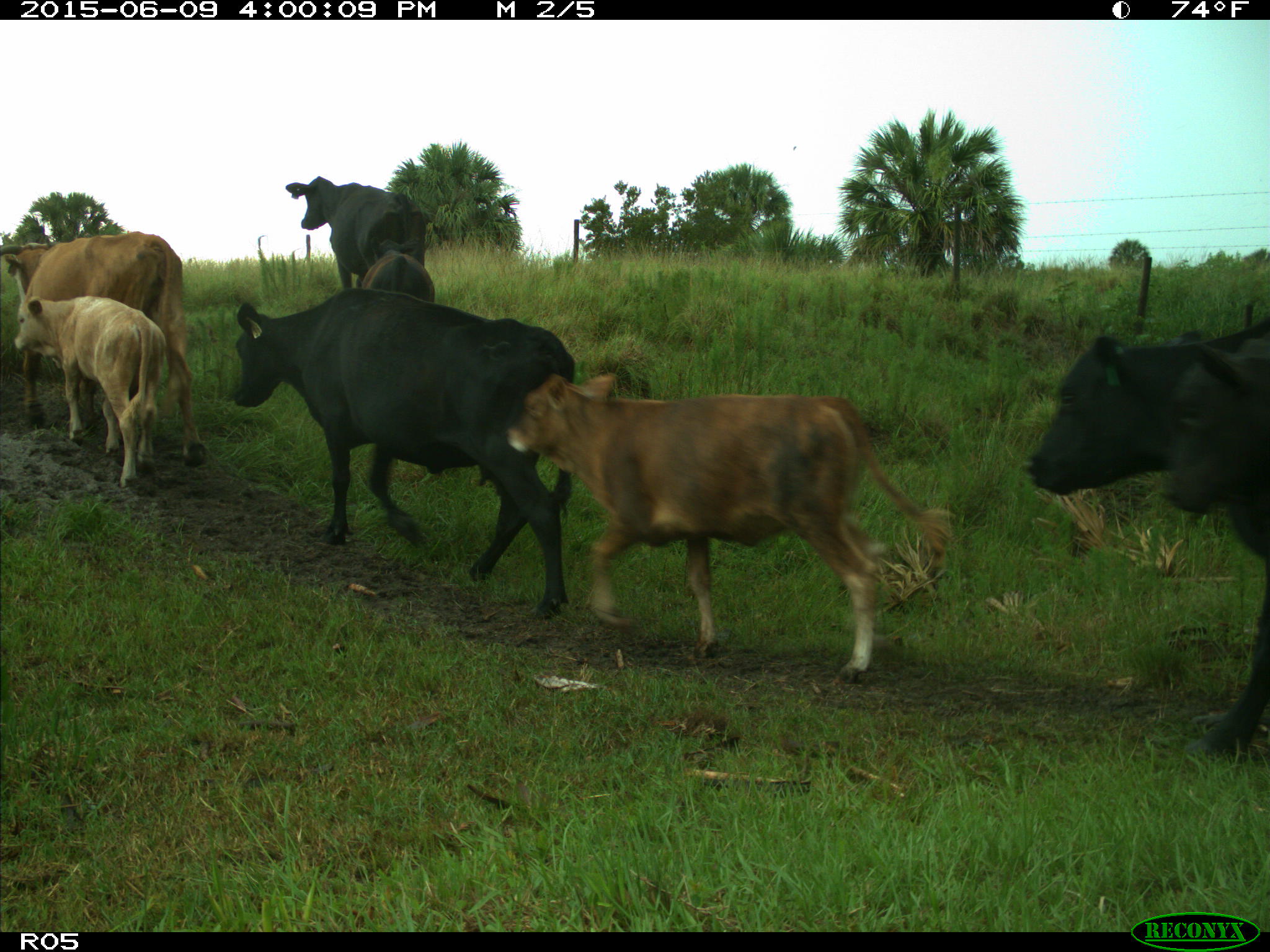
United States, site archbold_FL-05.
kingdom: Animalia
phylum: Chordata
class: Mammalia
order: Artiodactyla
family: Bovidae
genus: Bos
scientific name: Bos taurus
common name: domestic cow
Bos taurus (domestic cow).